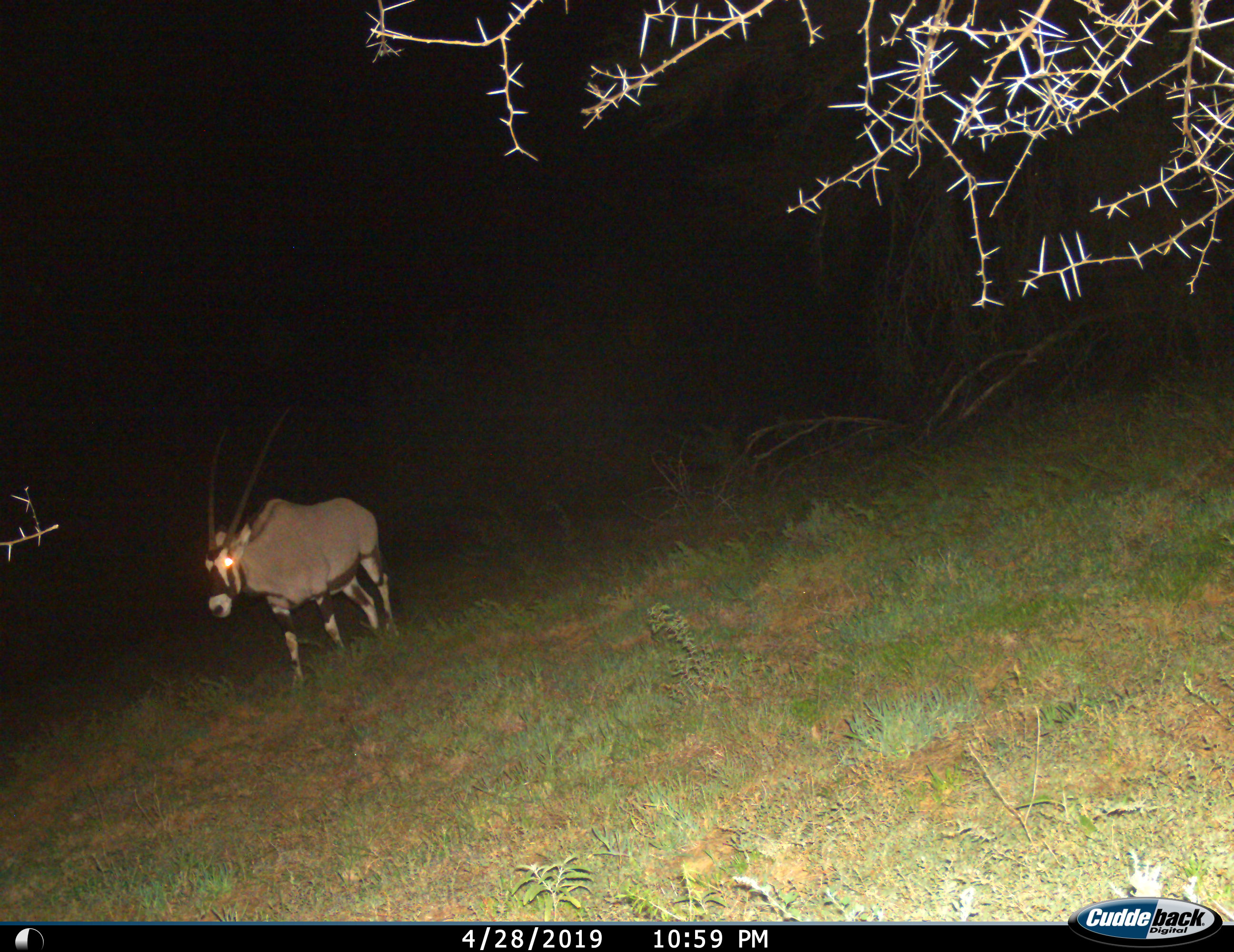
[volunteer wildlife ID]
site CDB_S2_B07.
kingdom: Animalia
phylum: Chordata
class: Mammalia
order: Artiodactyla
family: Bovidae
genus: Oryx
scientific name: Oryx gazella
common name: gemsbok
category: oryx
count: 1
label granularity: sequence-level